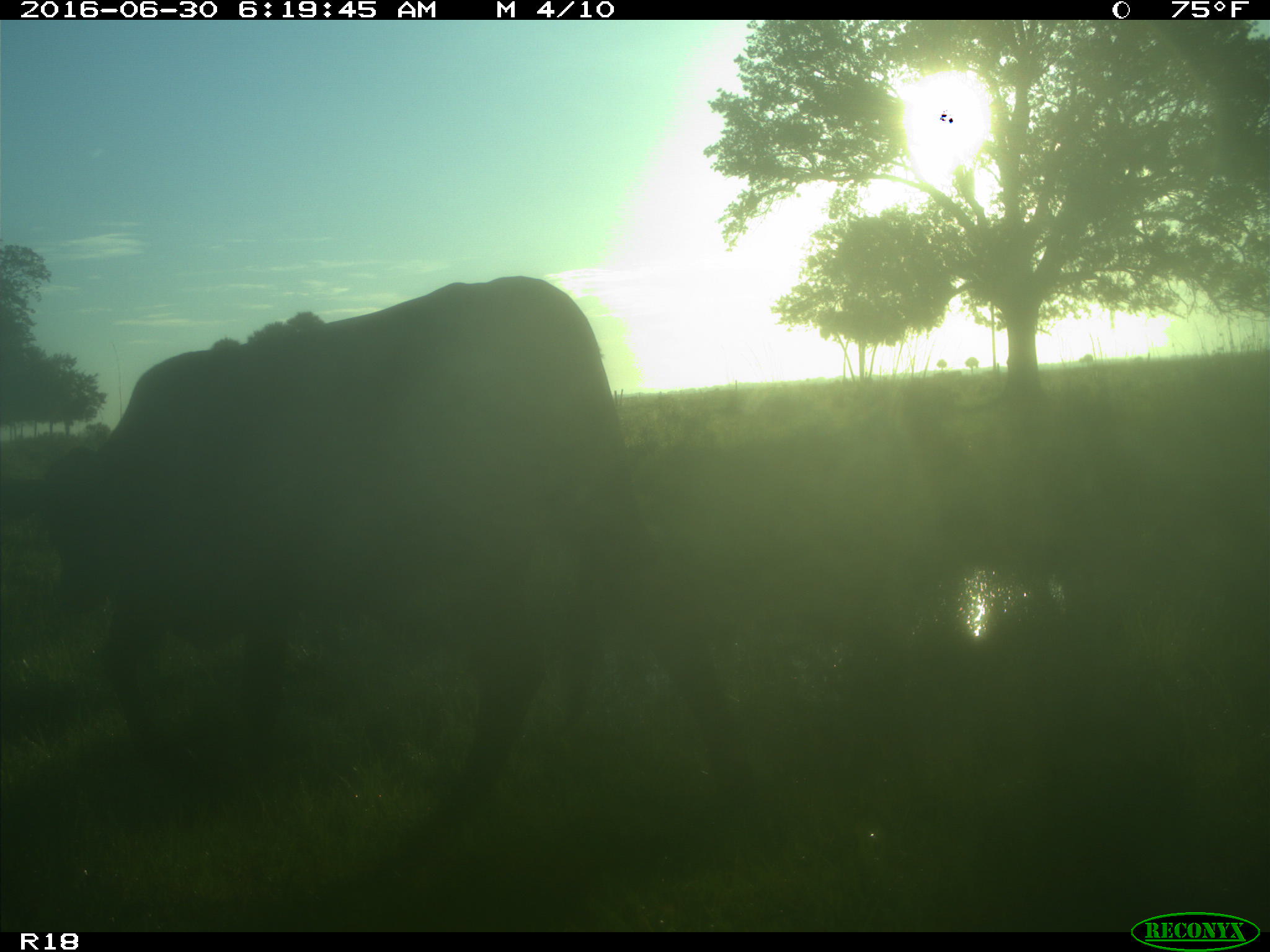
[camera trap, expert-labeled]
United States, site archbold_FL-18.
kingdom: Animalia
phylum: Chordata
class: Mammalia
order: Artiodactyla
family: Bovidae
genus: Bos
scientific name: Bos taurus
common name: domestic cow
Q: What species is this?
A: Bos taurus (domestic cow).